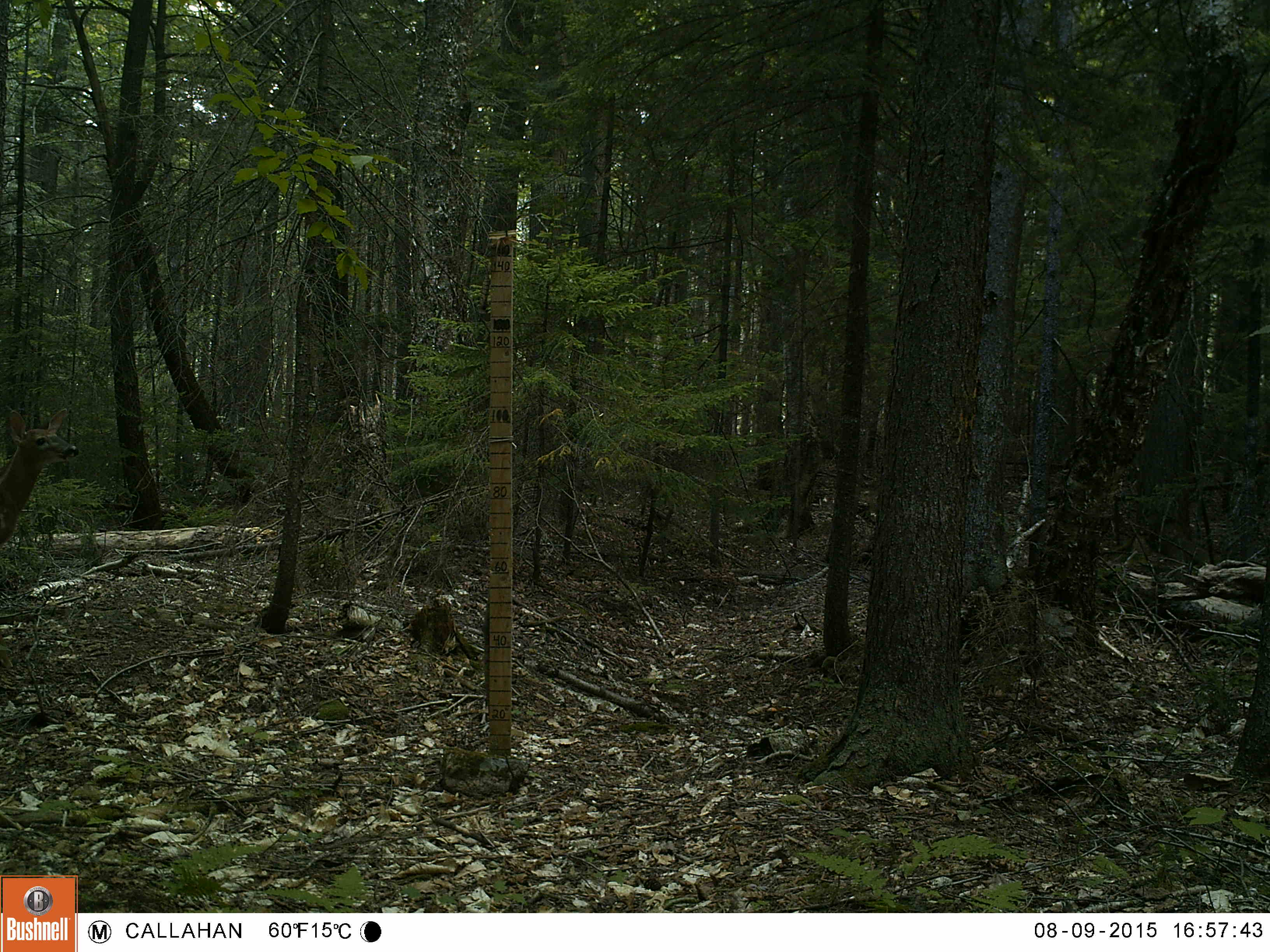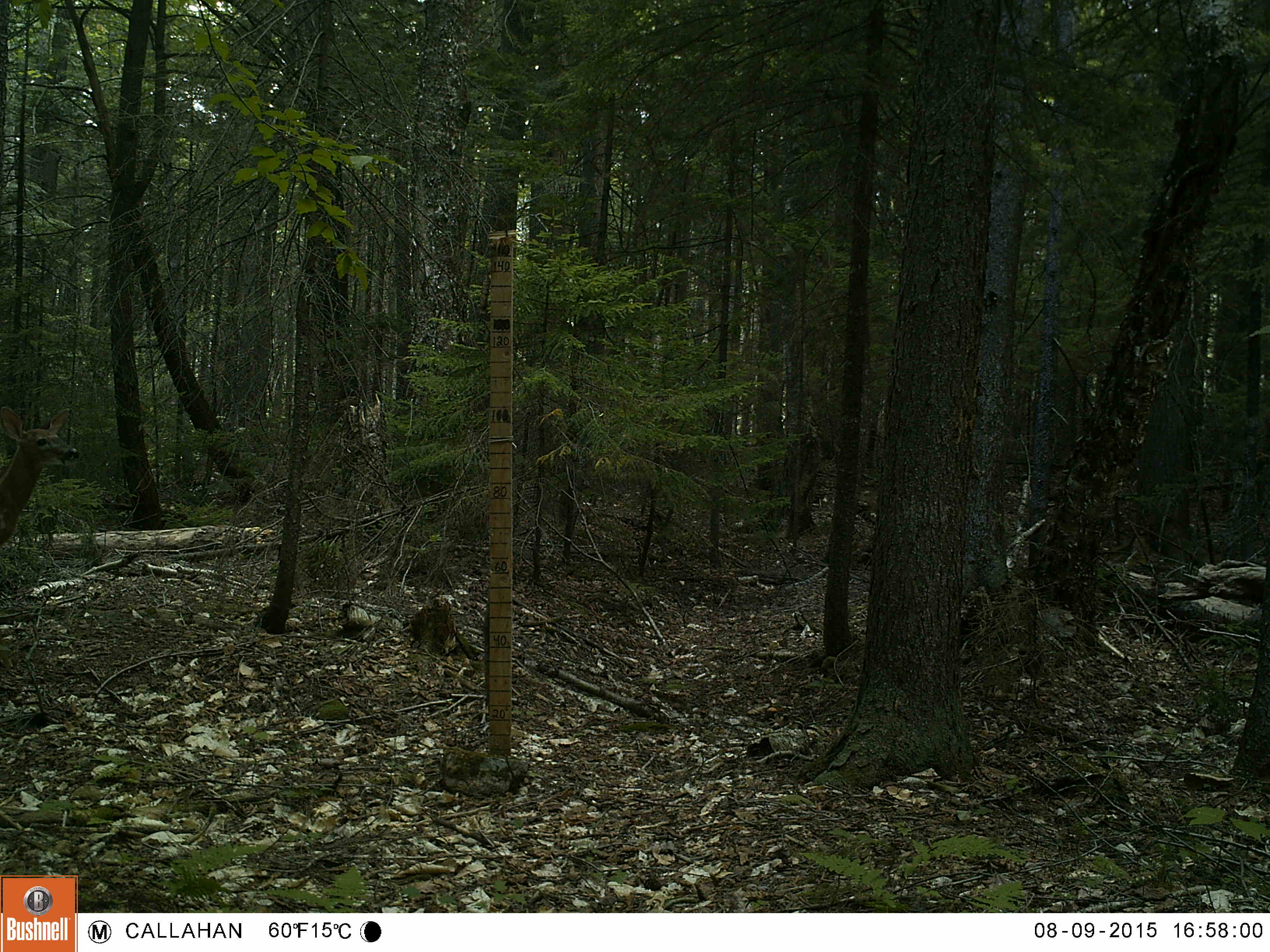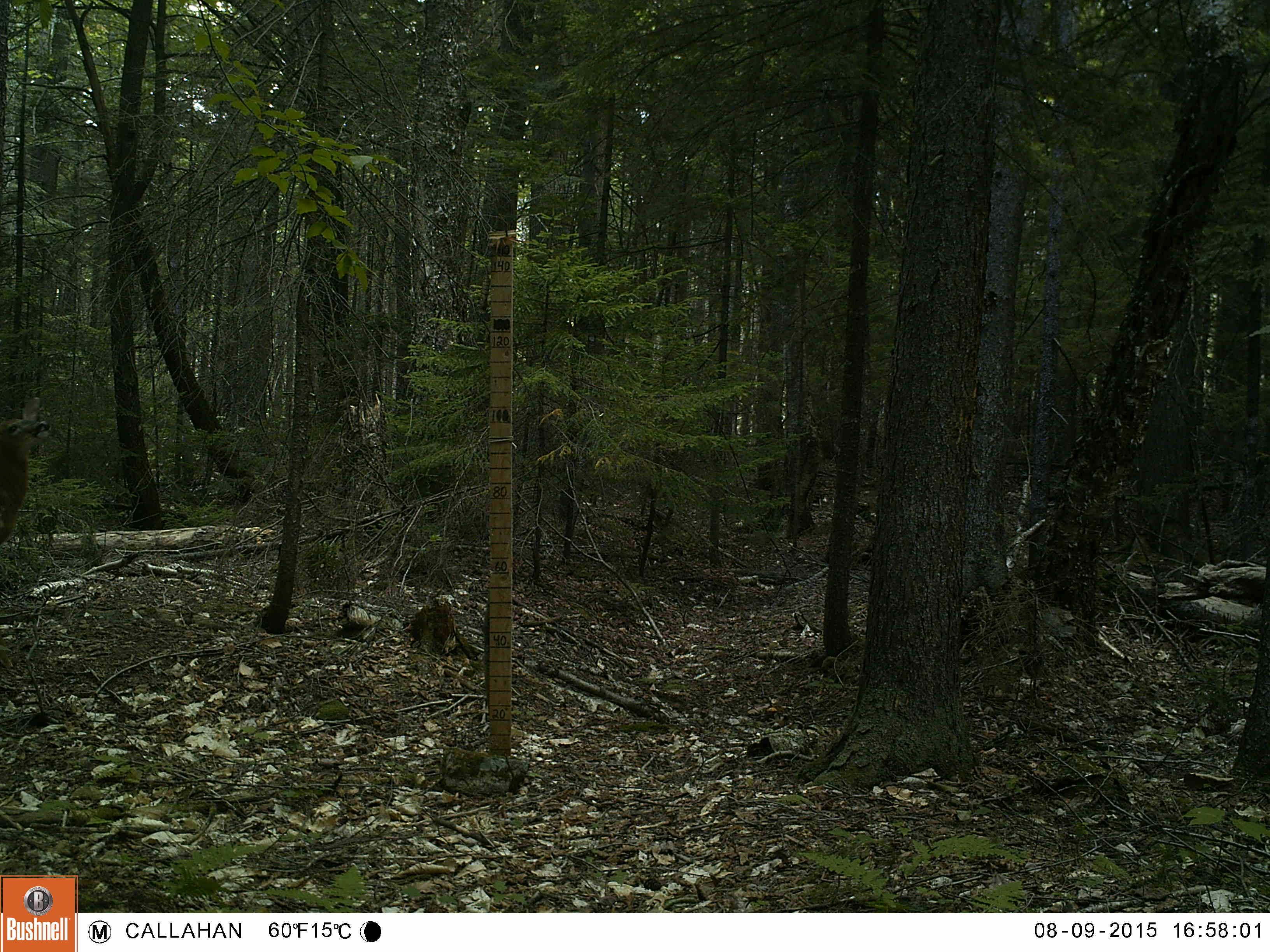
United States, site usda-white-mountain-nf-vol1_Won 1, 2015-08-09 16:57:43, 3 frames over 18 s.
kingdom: Animalia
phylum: Chordata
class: Mammalia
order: Artiodactyla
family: Cervidae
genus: Odocoileus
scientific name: Odocoileus virginianus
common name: white-tailed deer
White-tailed deer (Odocoileus virginianus).